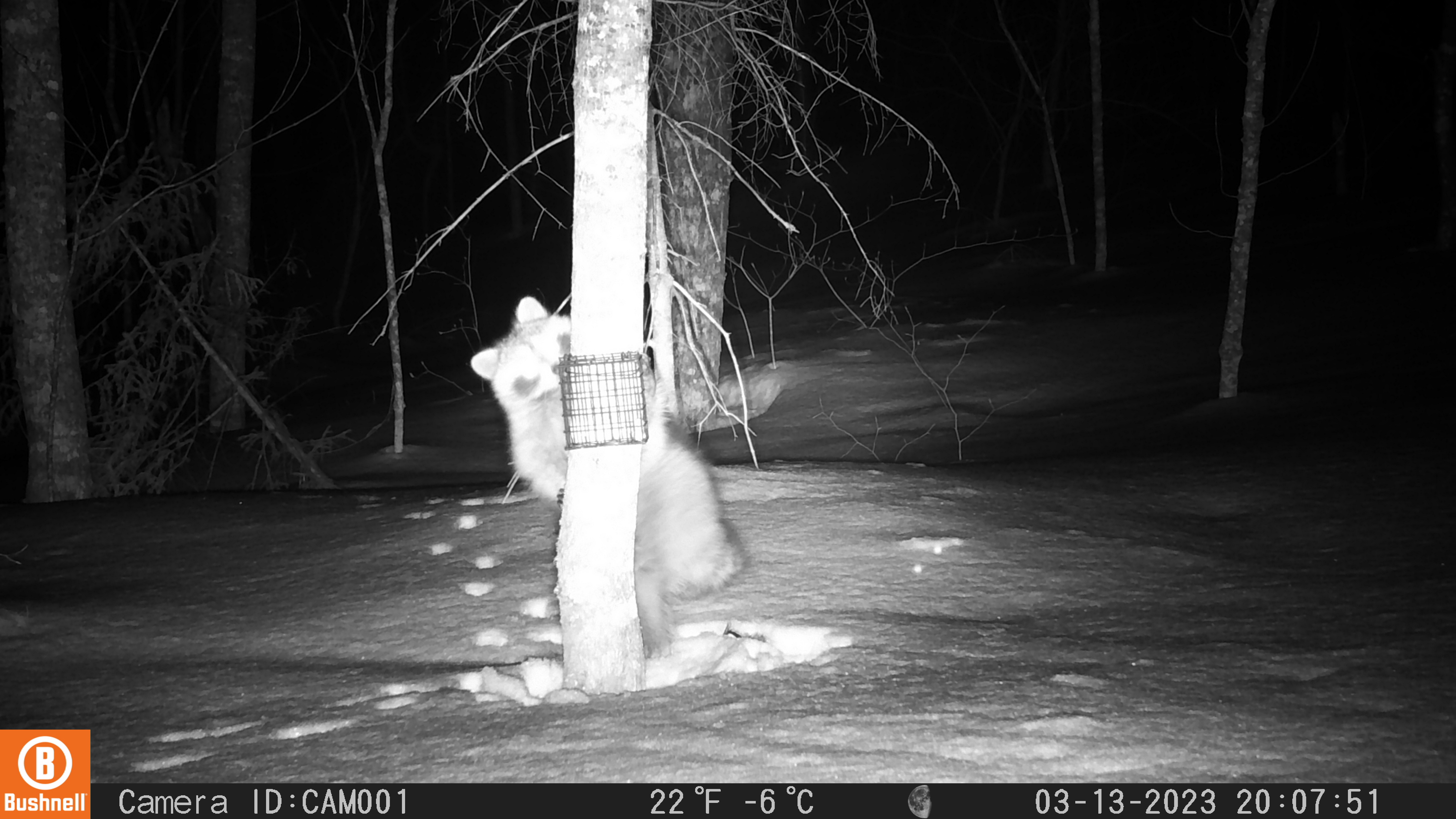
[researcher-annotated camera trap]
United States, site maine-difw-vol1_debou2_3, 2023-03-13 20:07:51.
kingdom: Animalia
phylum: Chordata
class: Mammalia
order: Carnivora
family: Procyonidae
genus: Procyon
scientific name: Procyon lotor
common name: raccoon